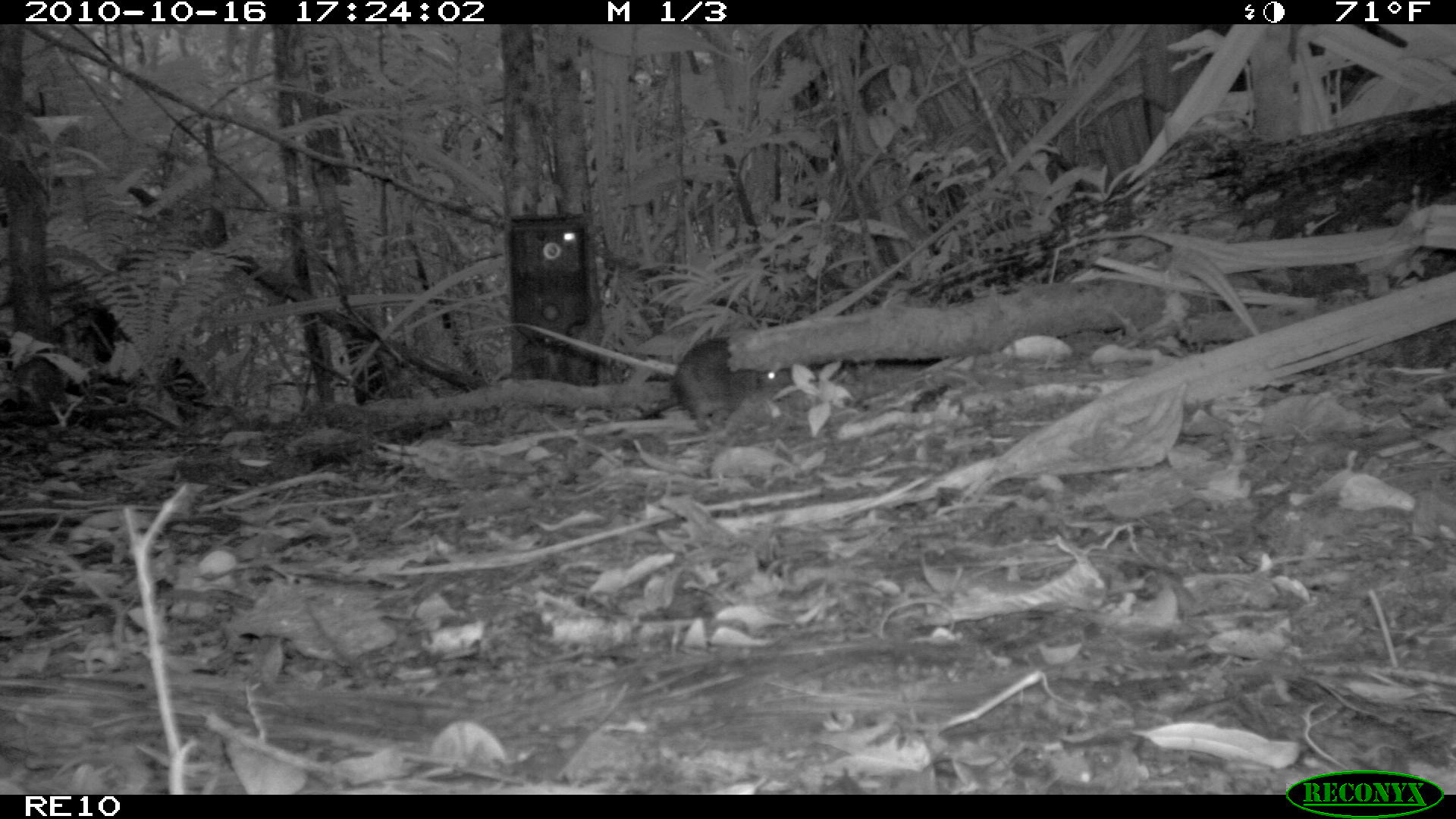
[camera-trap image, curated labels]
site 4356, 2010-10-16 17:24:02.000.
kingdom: Animalia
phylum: Chordata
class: Mammalia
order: Rodentia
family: Muridae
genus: Rattus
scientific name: Rattus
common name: rodent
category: unknown rat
Unknown rat (rodent) (Rattus), count 1.